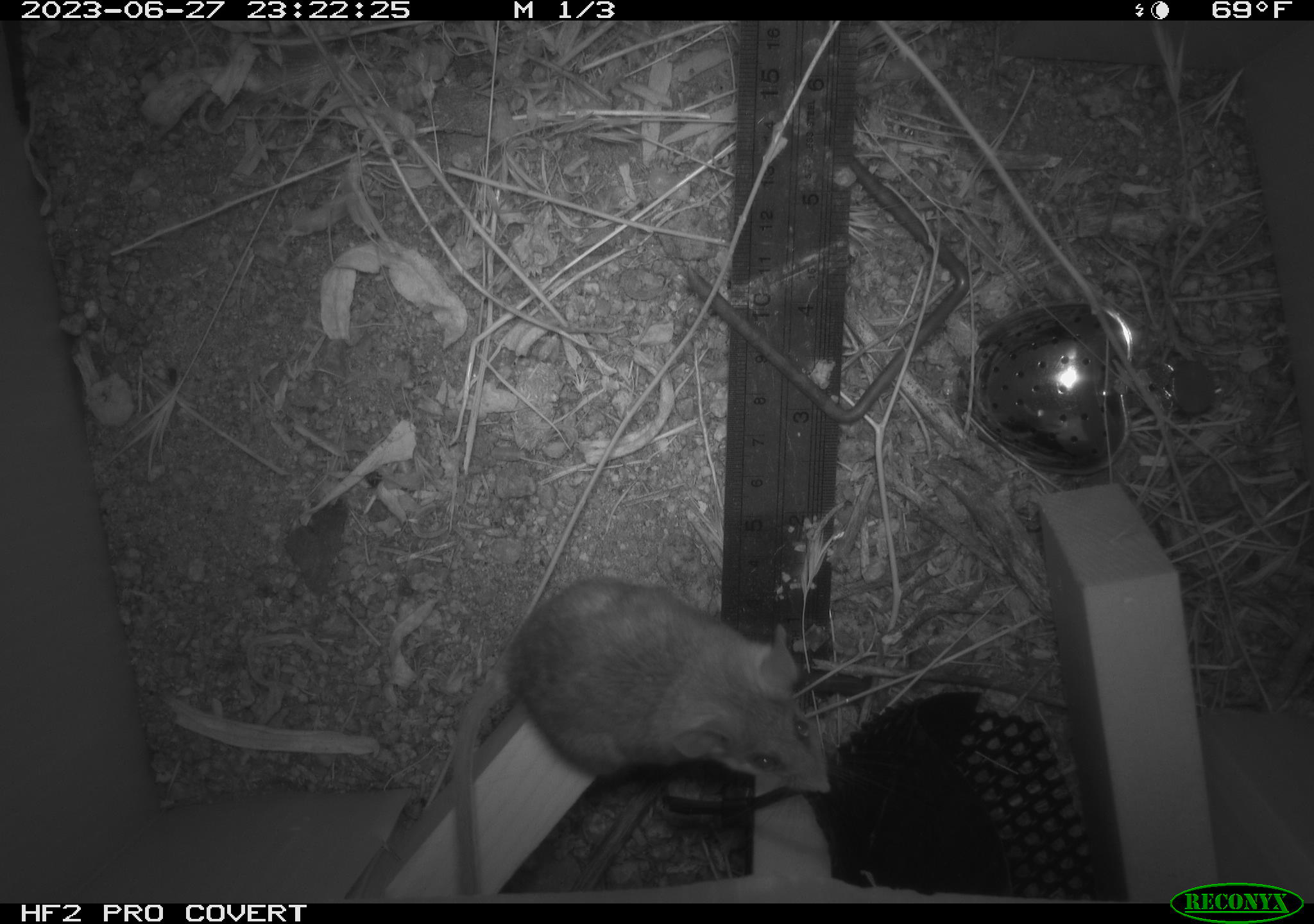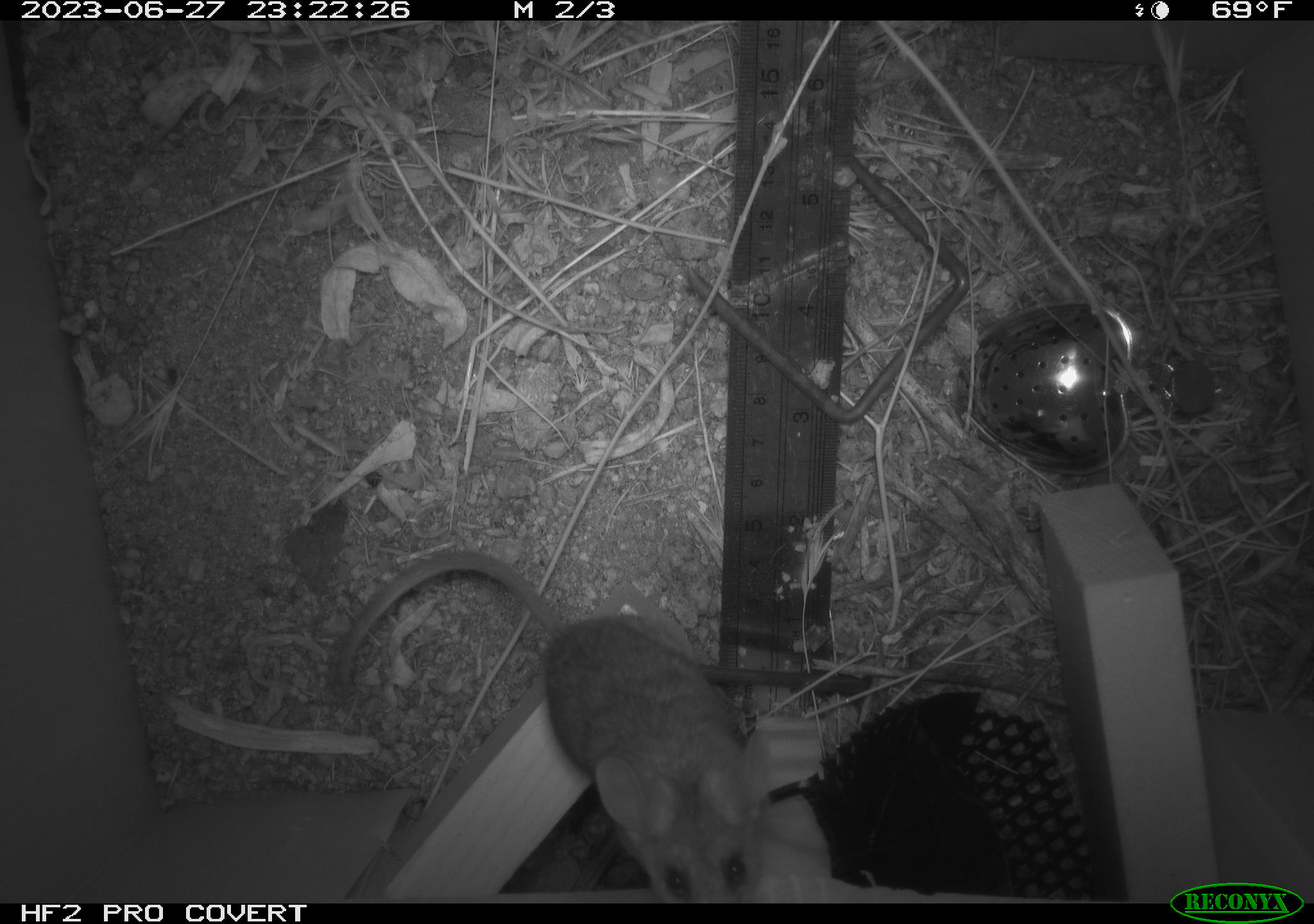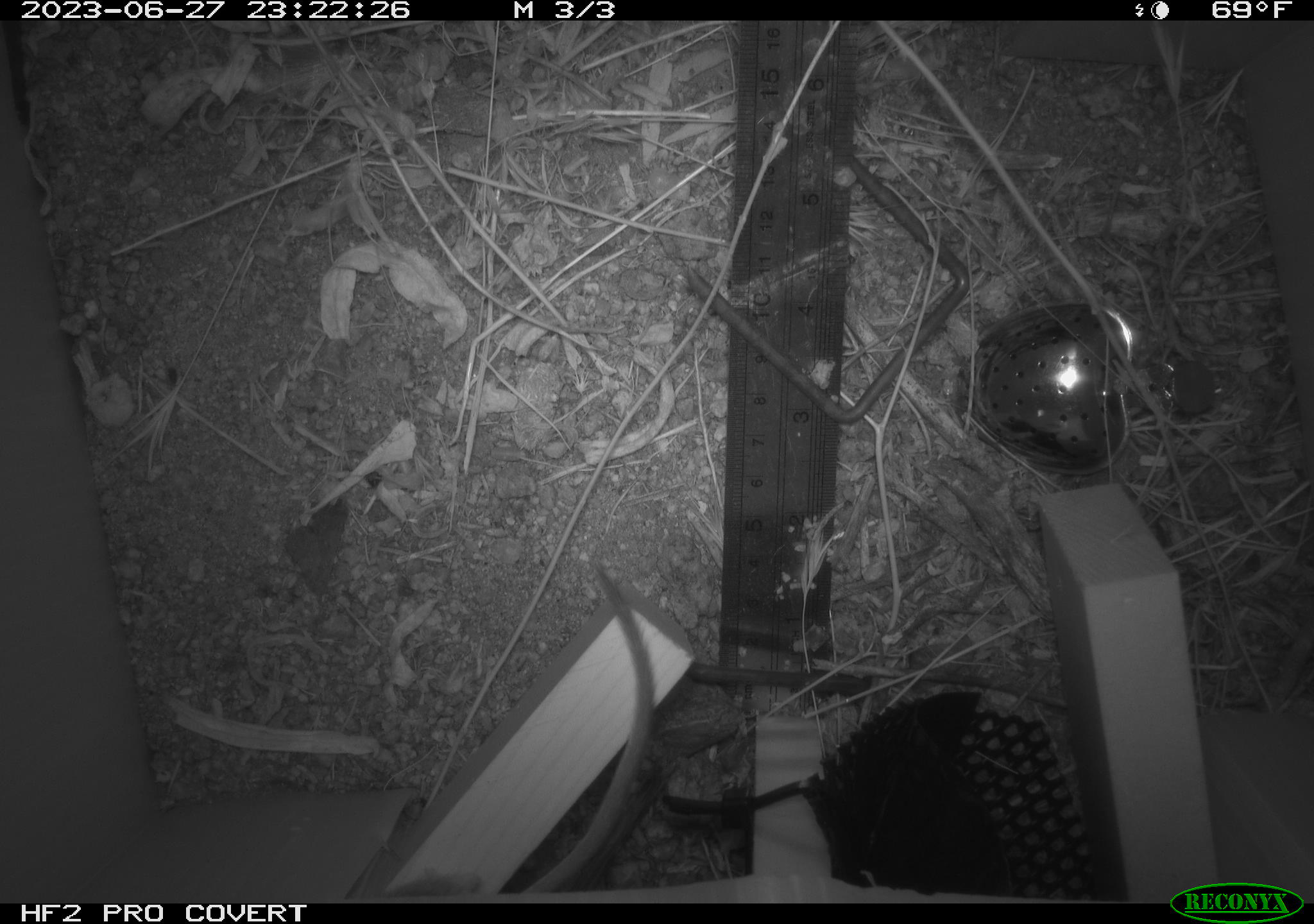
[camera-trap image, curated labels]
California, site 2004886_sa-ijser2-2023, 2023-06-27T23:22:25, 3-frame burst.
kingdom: Animalia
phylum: Chordata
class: Mammalia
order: Rodentia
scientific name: Rodentia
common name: mouse species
Mouse species (Rodentia).